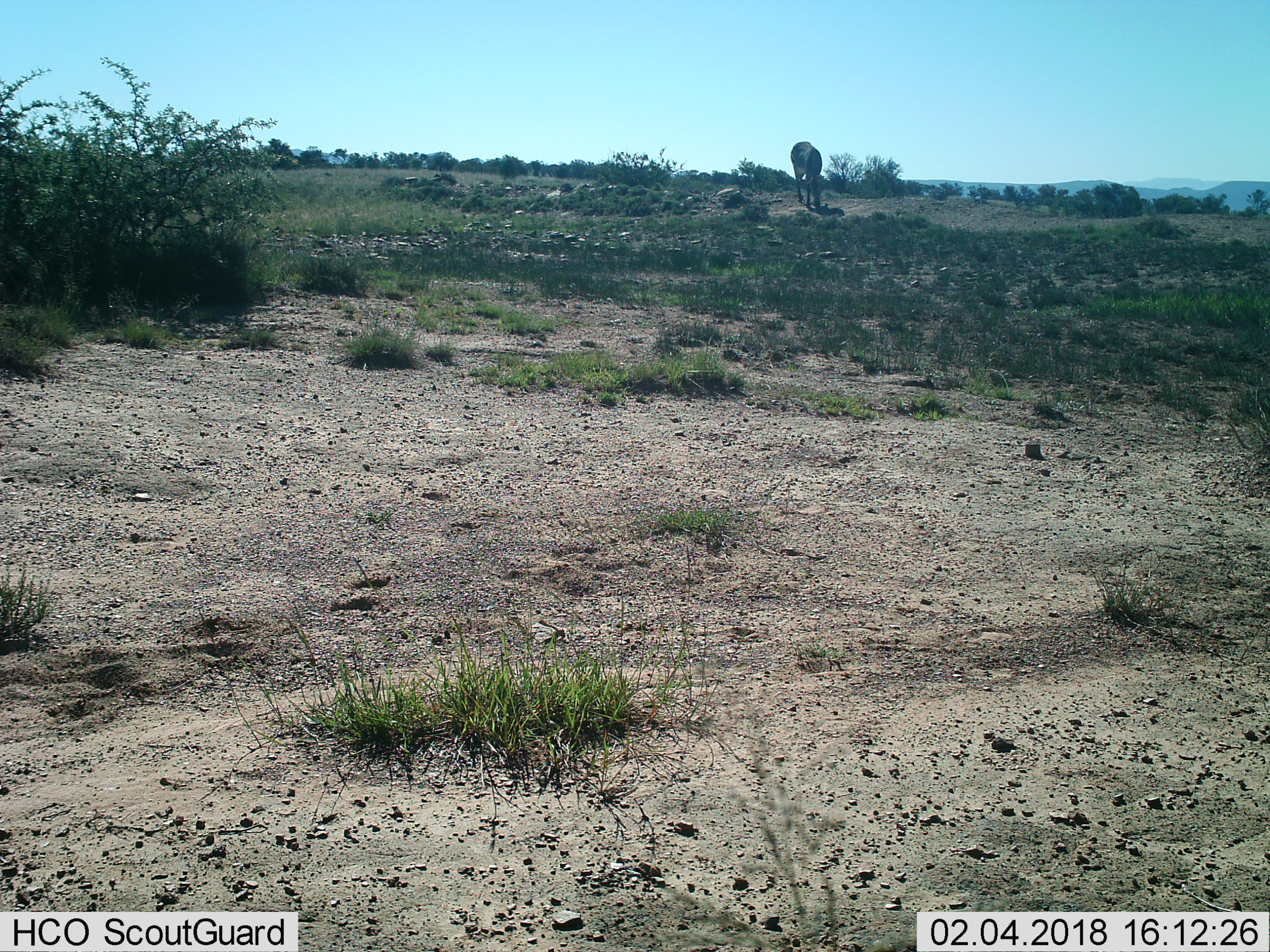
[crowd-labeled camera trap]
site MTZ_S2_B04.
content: unidentified animal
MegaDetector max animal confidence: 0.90